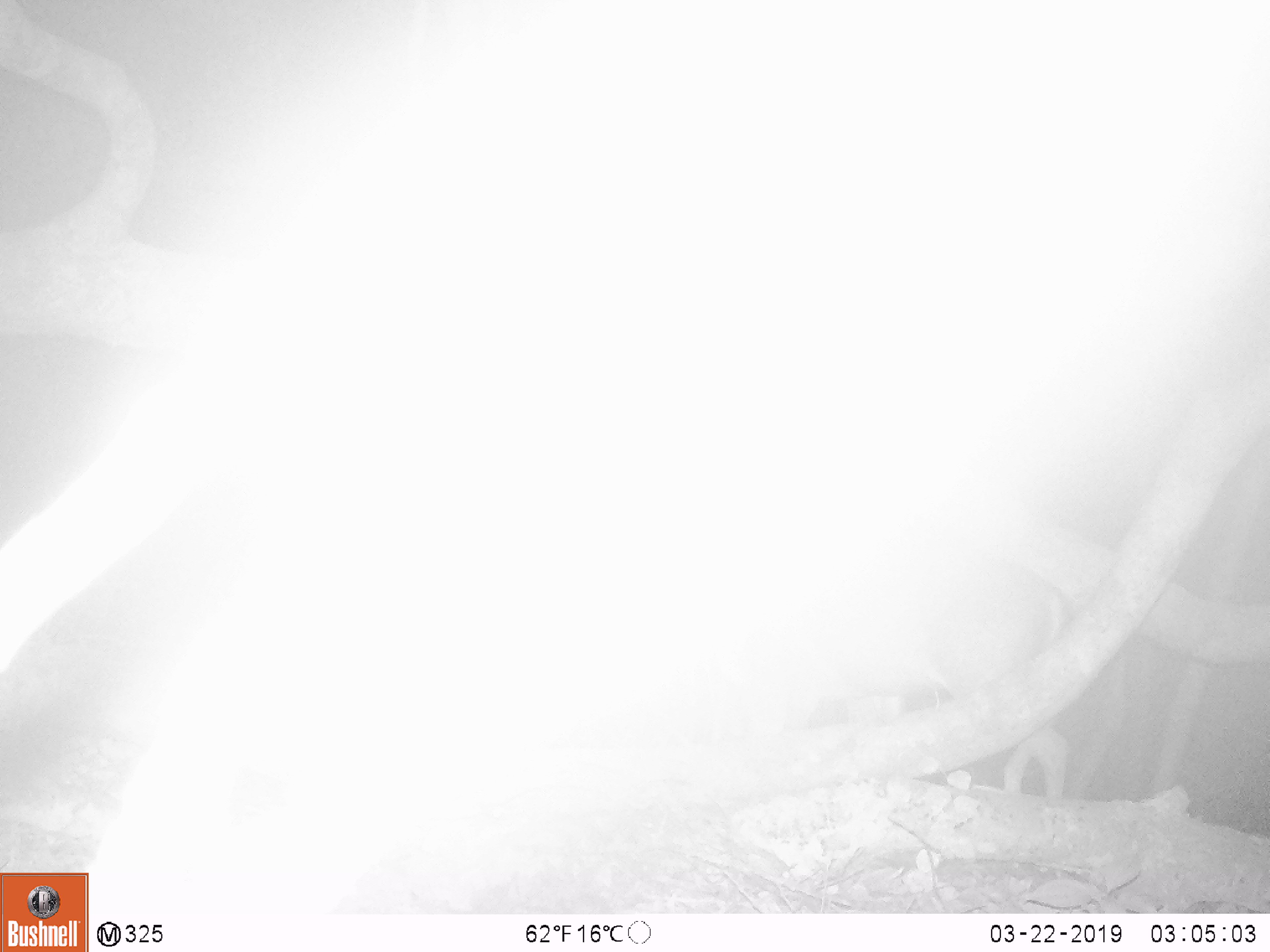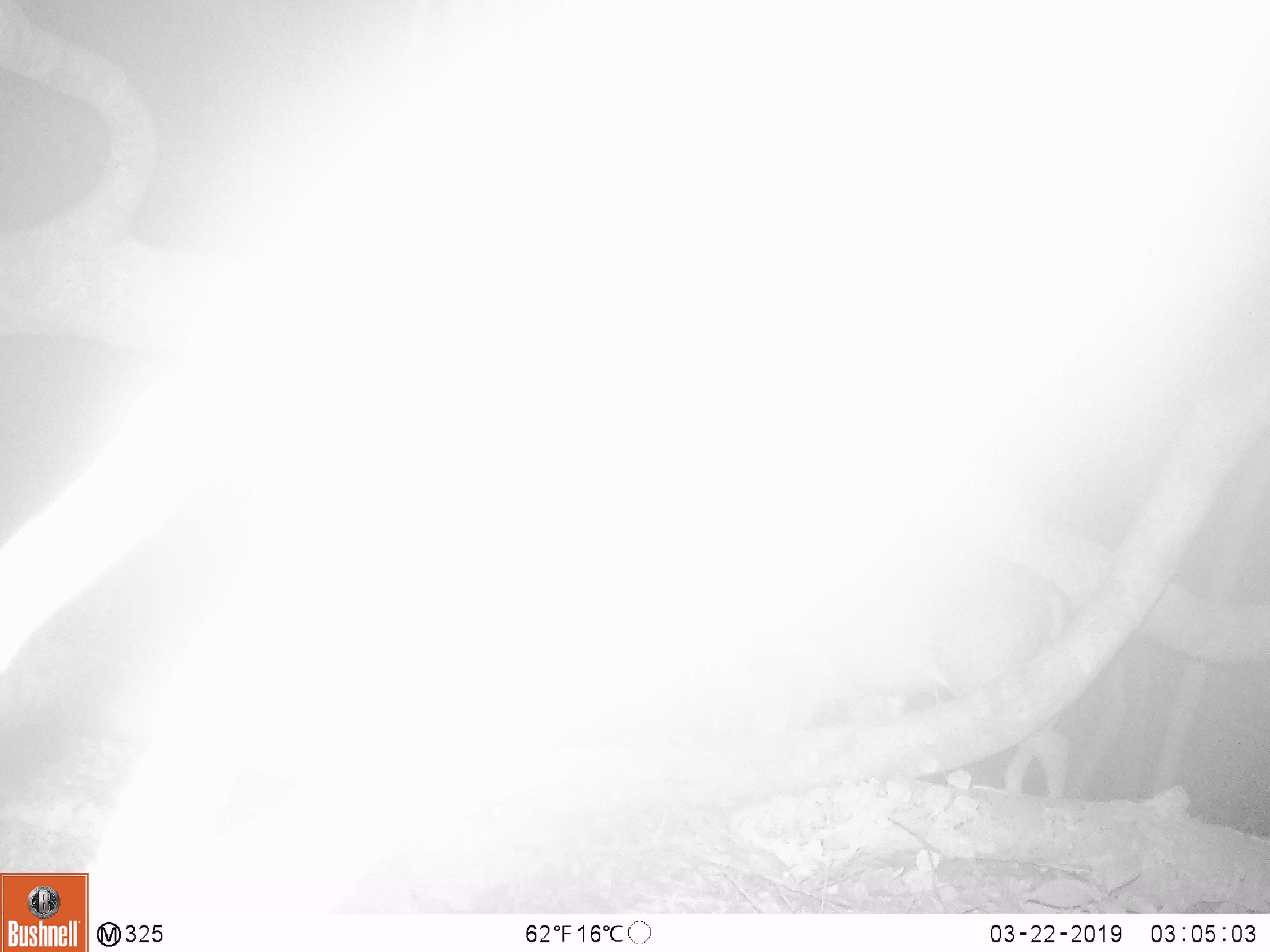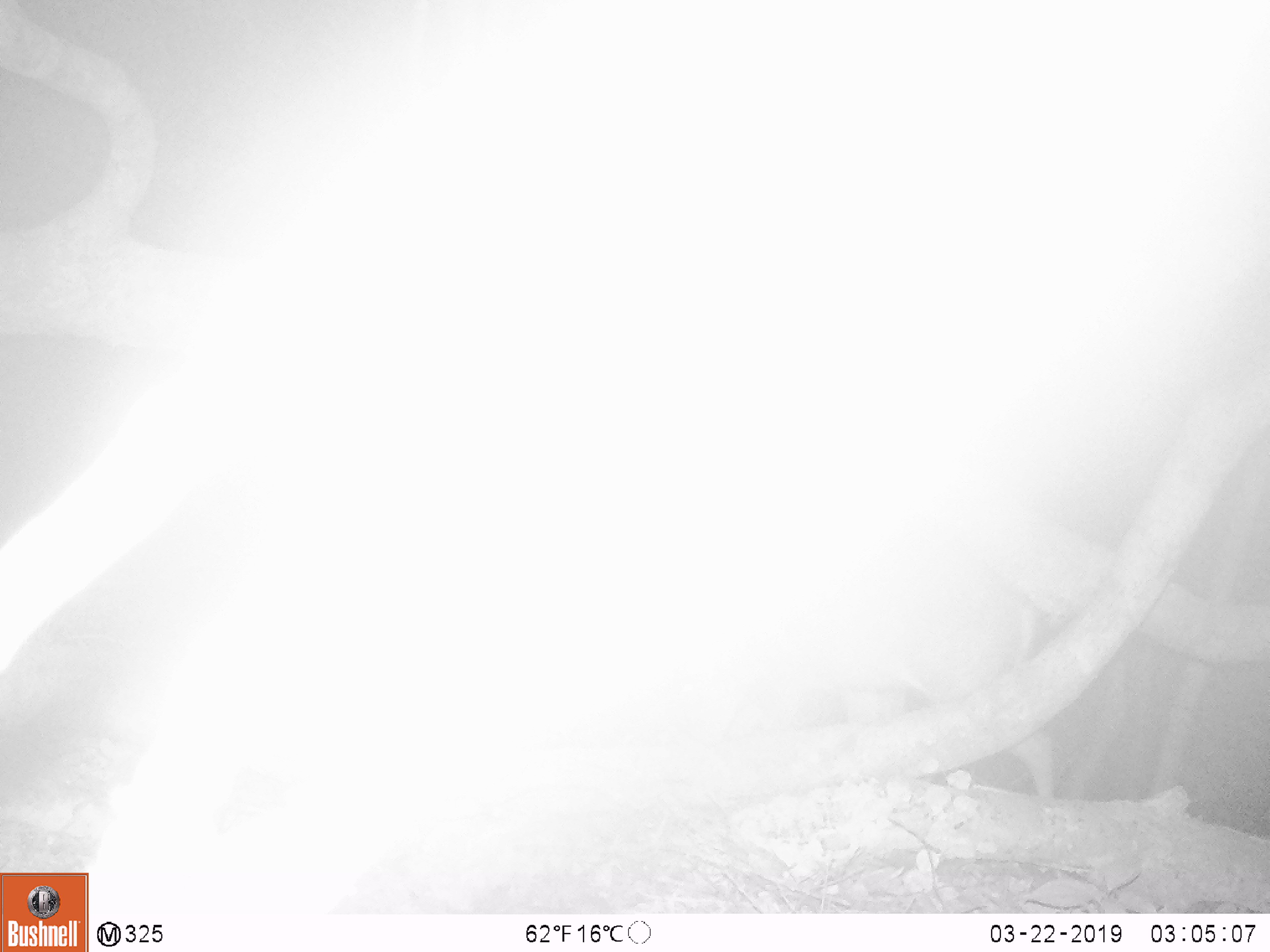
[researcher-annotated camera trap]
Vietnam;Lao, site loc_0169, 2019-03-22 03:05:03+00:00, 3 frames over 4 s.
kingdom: Animalia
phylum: Chordata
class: Mammalia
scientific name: Mammalia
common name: mammal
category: unidentified mammal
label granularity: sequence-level